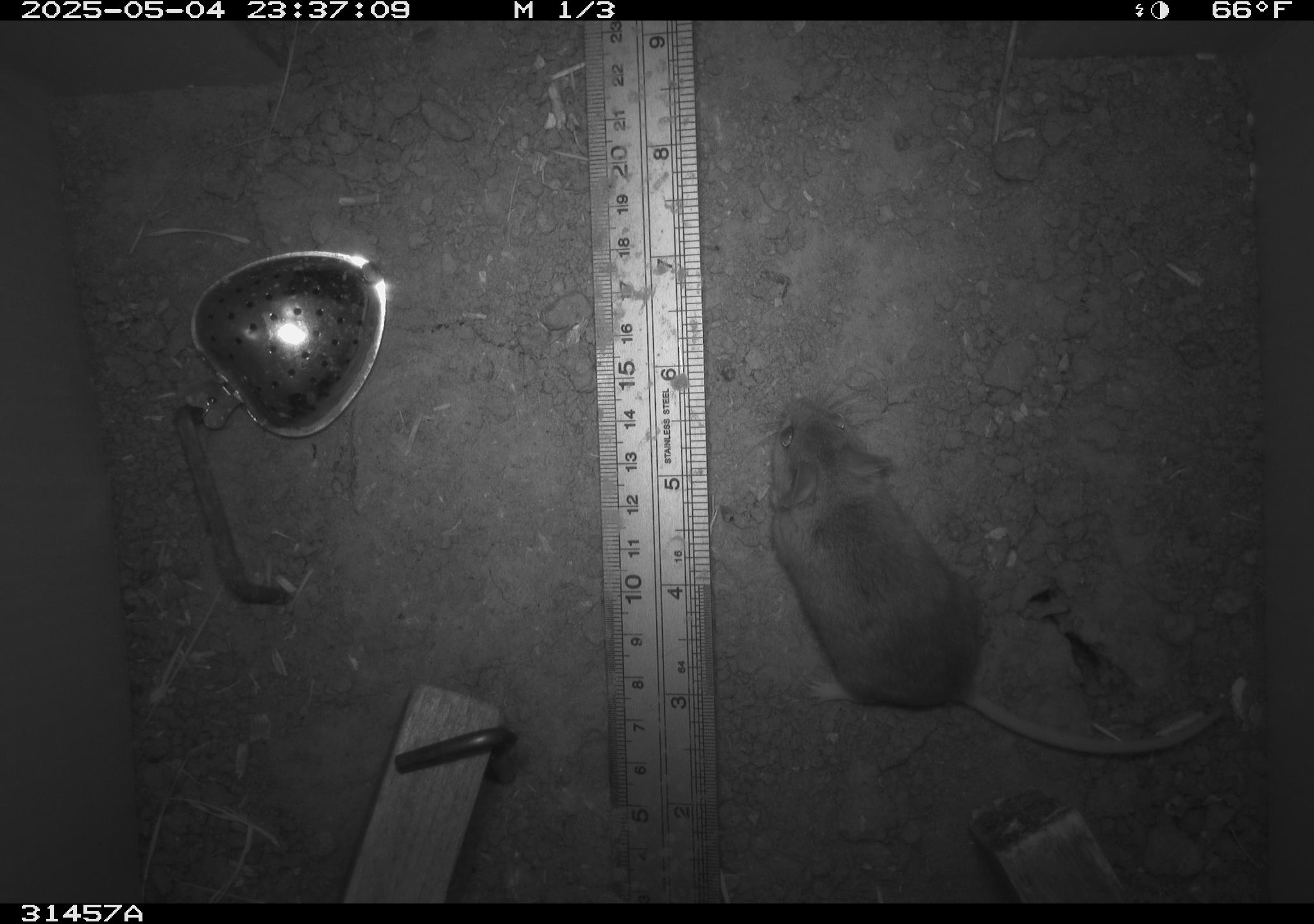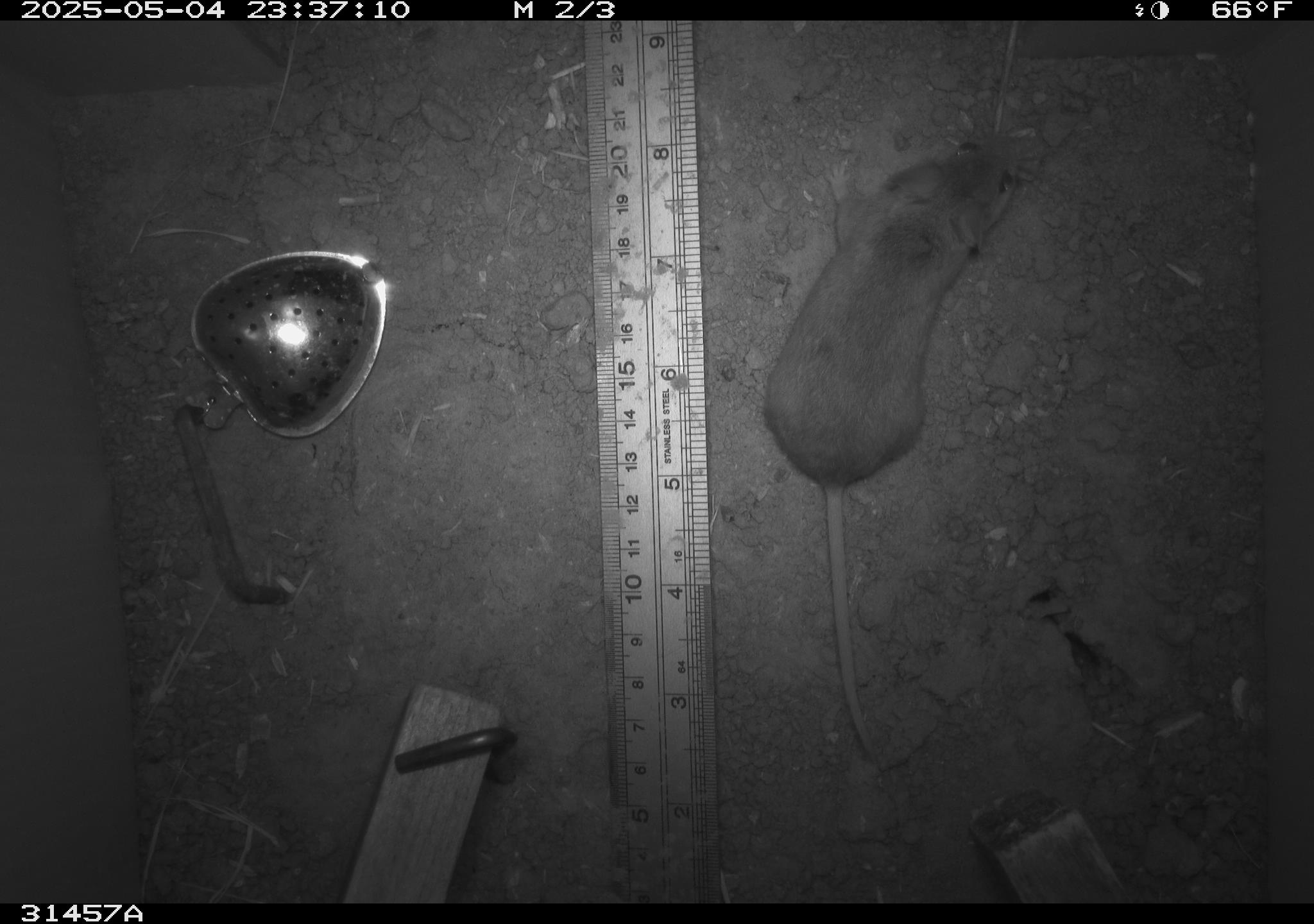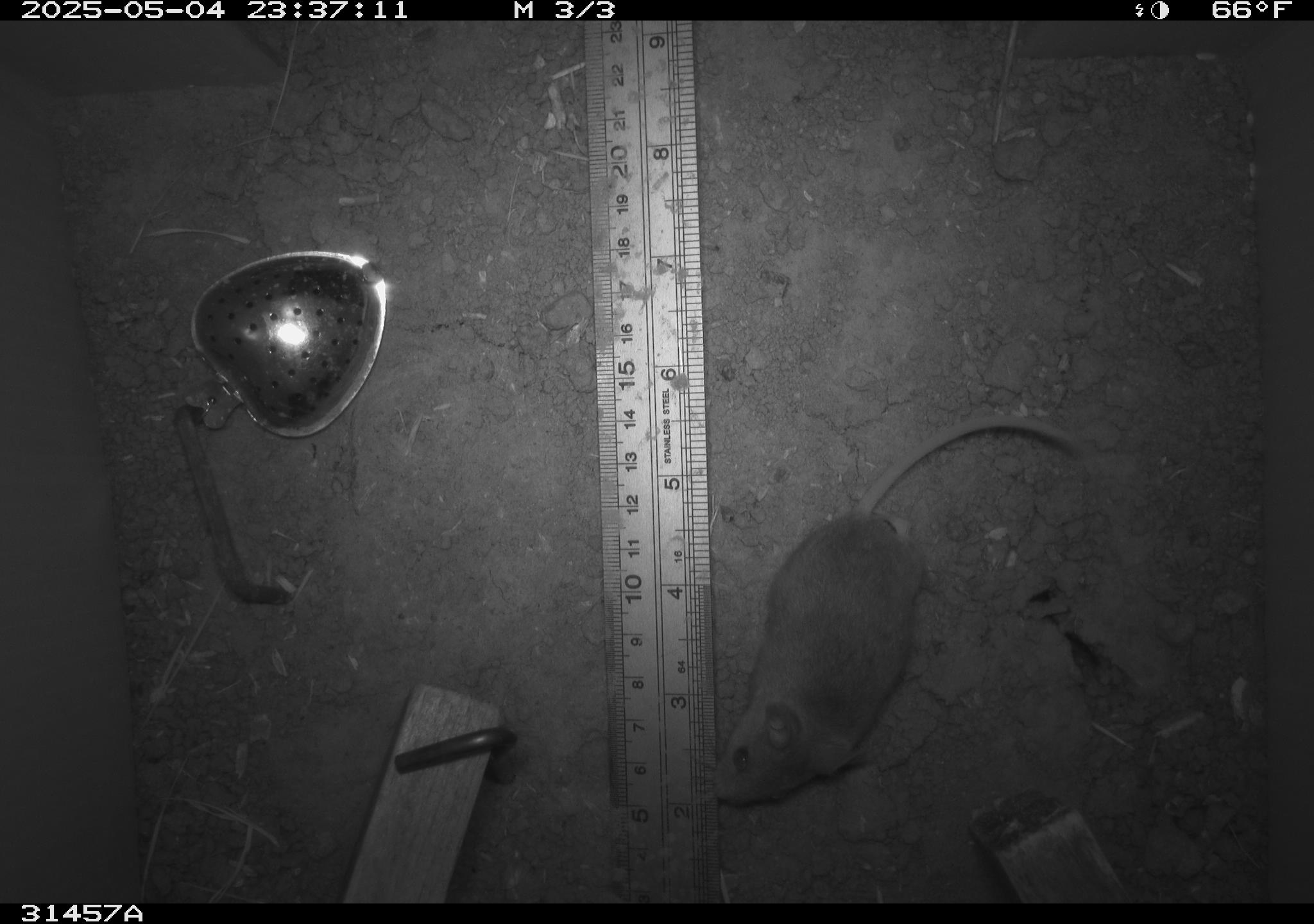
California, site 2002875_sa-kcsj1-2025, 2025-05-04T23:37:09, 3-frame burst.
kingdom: Animalia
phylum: Chordata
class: Mammalia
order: Rodentia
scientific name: Rodentia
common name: rodent